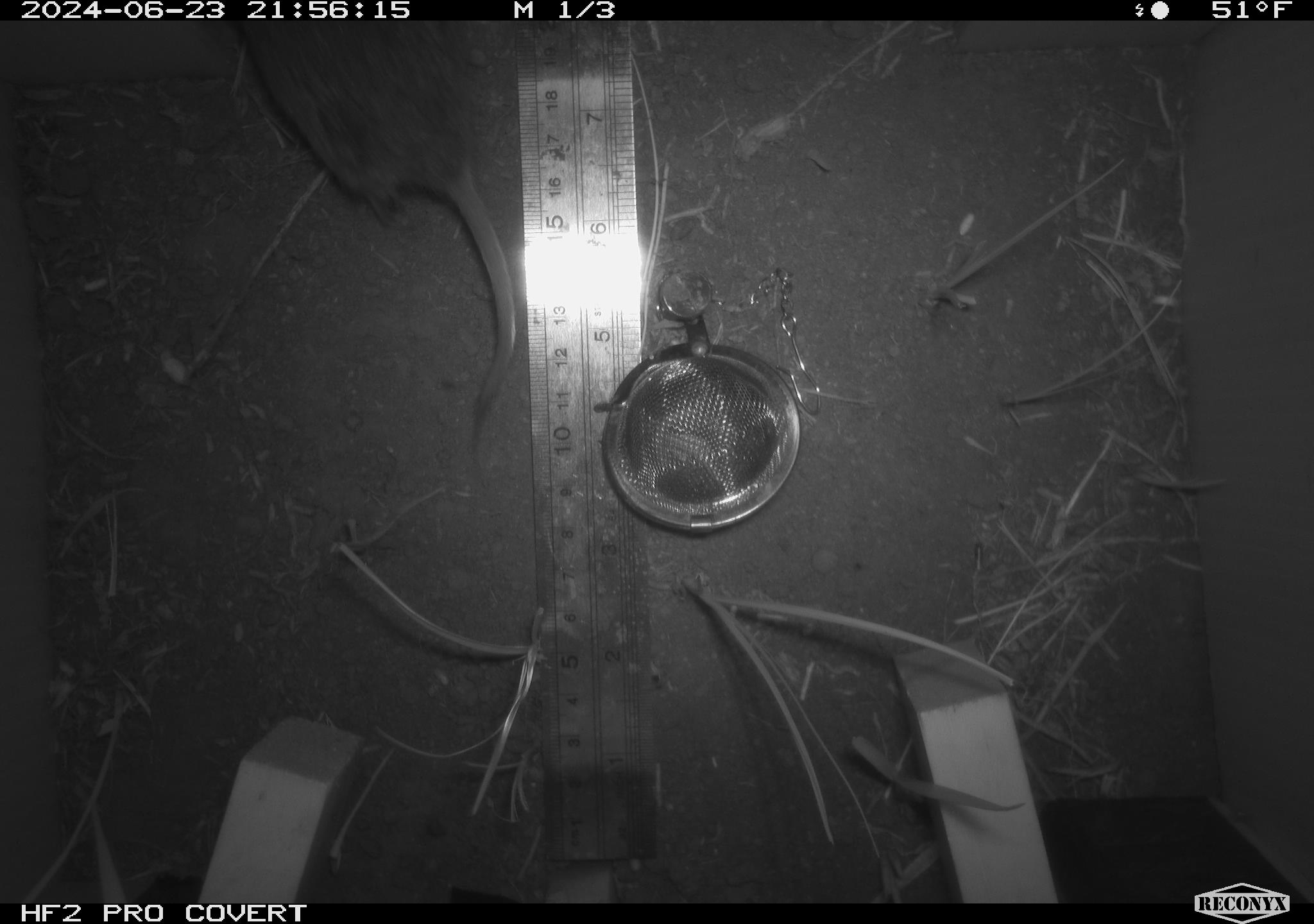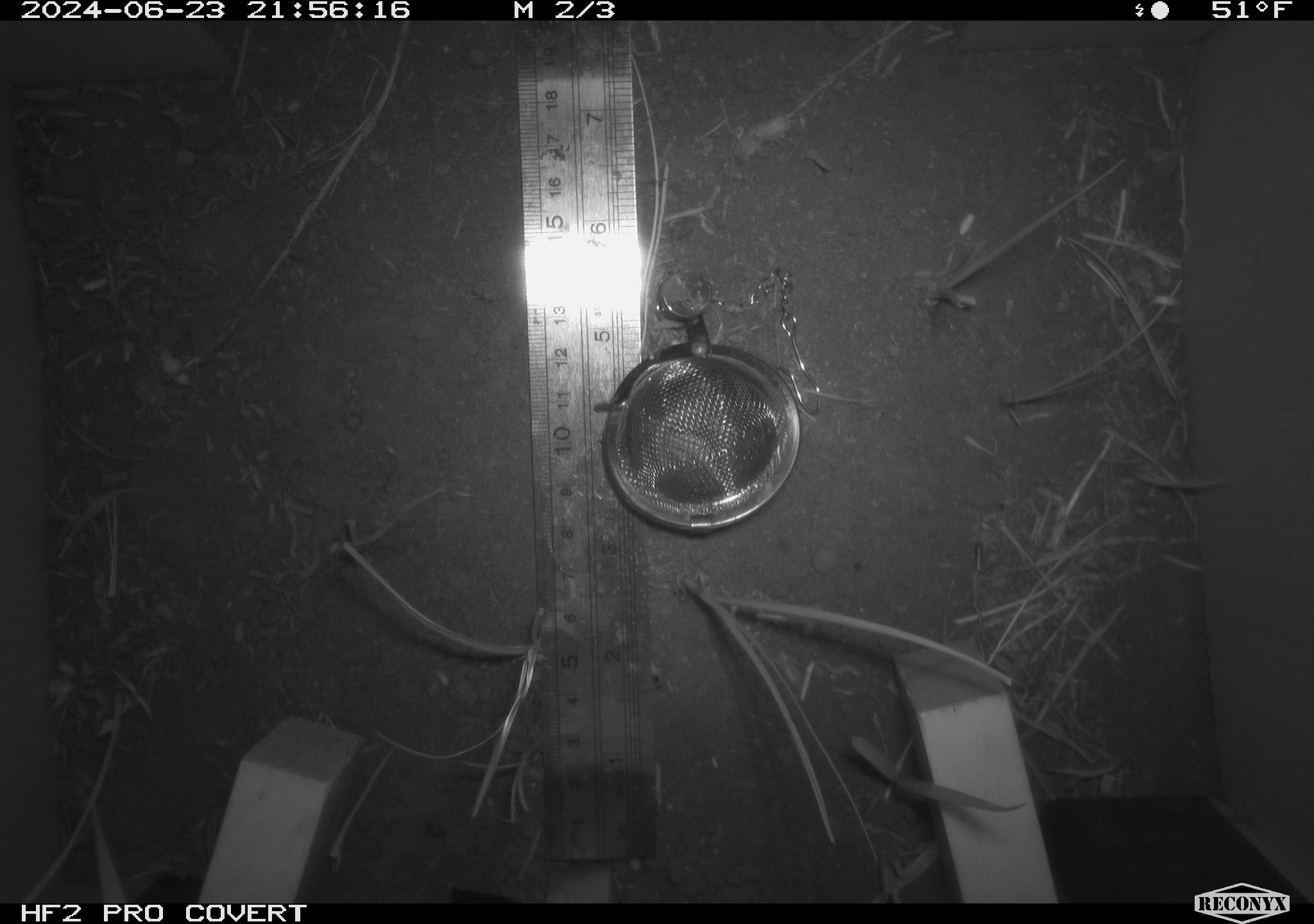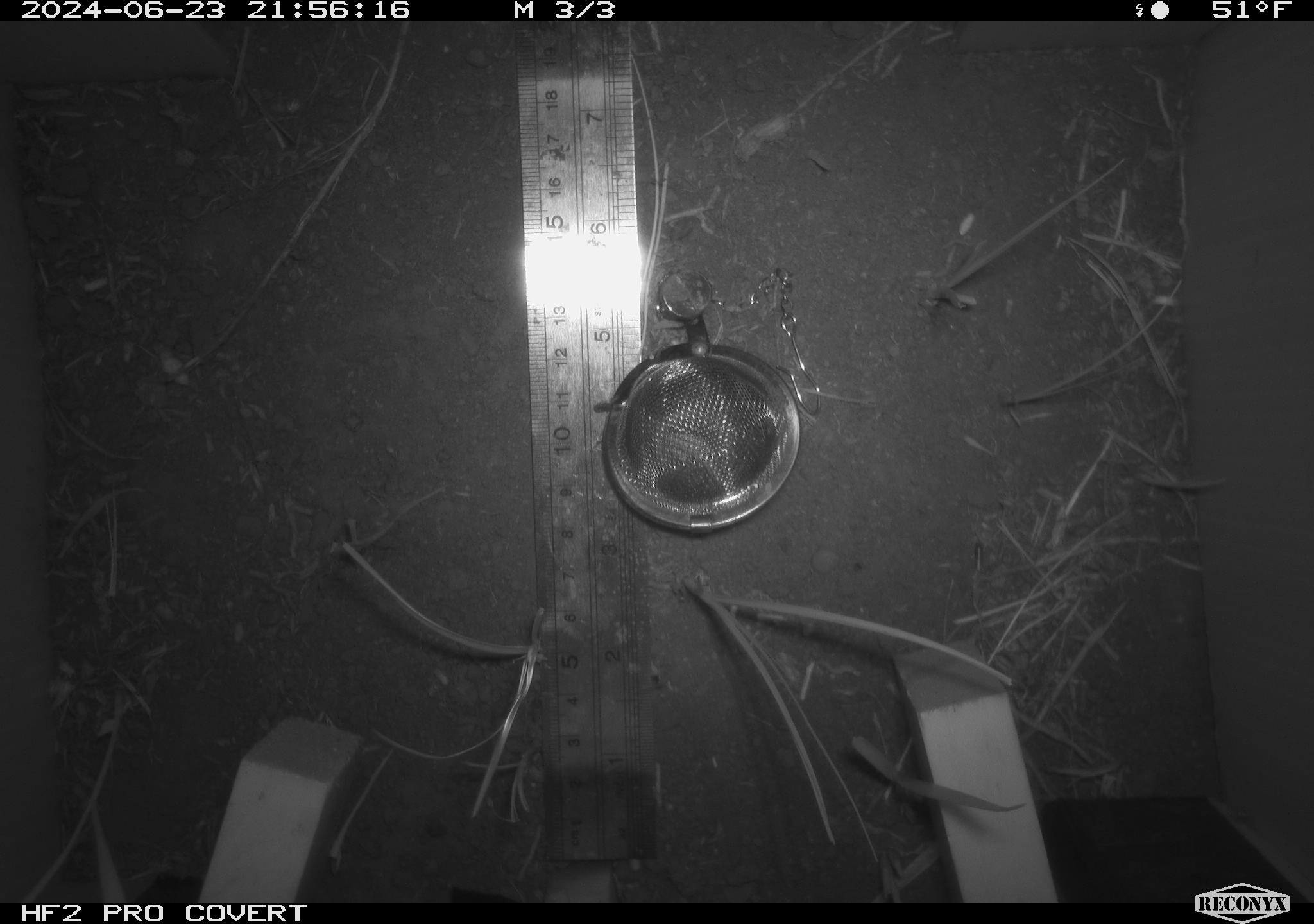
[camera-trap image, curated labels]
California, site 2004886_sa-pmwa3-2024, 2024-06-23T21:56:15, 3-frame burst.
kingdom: Animalia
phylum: Chordata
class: Mammalia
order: Rodentia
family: Cricetidae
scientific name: Arvicolinae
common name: voles, lemmings, and muskrats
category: arvicolinae subfamily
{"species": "arvicolinae subfamily (voles, lemmings, and muskrats) (Arvicolinae)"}